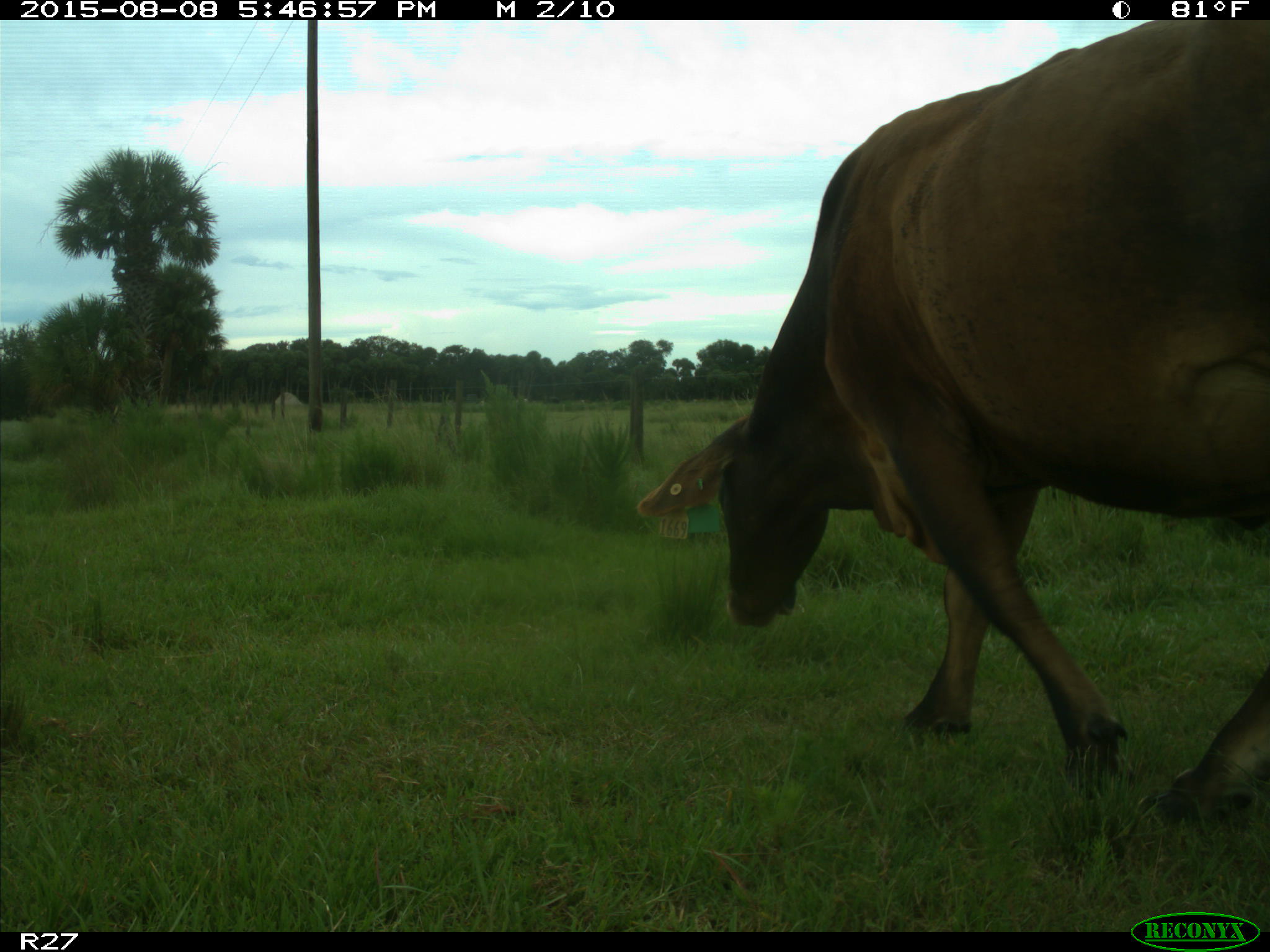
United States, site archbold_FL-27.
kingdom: Animalia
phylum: Chordata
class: Mammalia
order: Artiodactyla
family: Bovidae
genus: Bos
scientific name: Bos taurus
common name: domestic cow